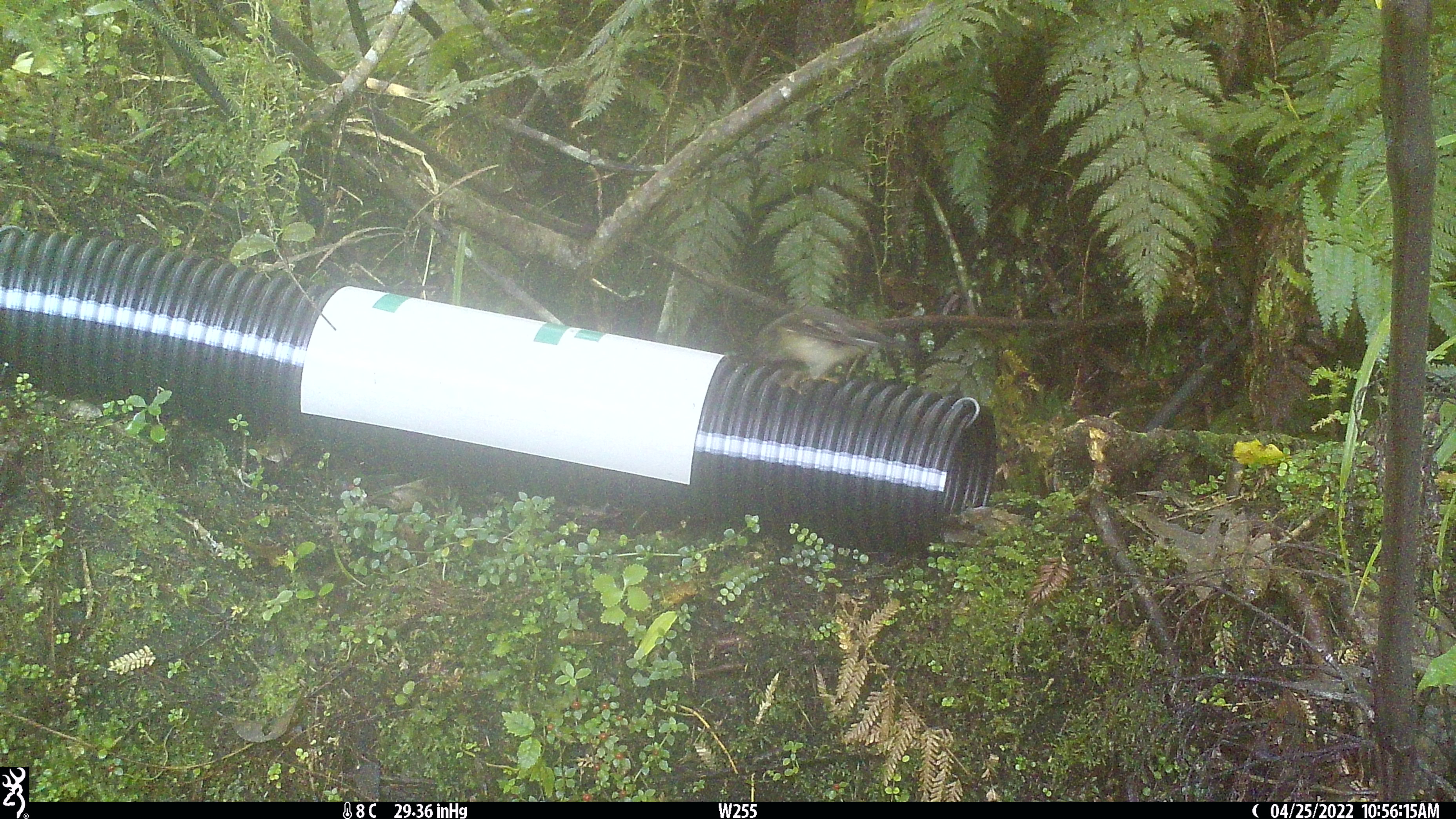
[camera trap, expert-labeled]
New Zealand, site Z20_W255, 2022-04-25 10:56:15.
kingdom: Animalia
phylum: Chordata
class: Aves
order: Passeriformes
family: Petroicidae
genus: Petroica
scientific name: Petroica macrocephala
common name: tomtit